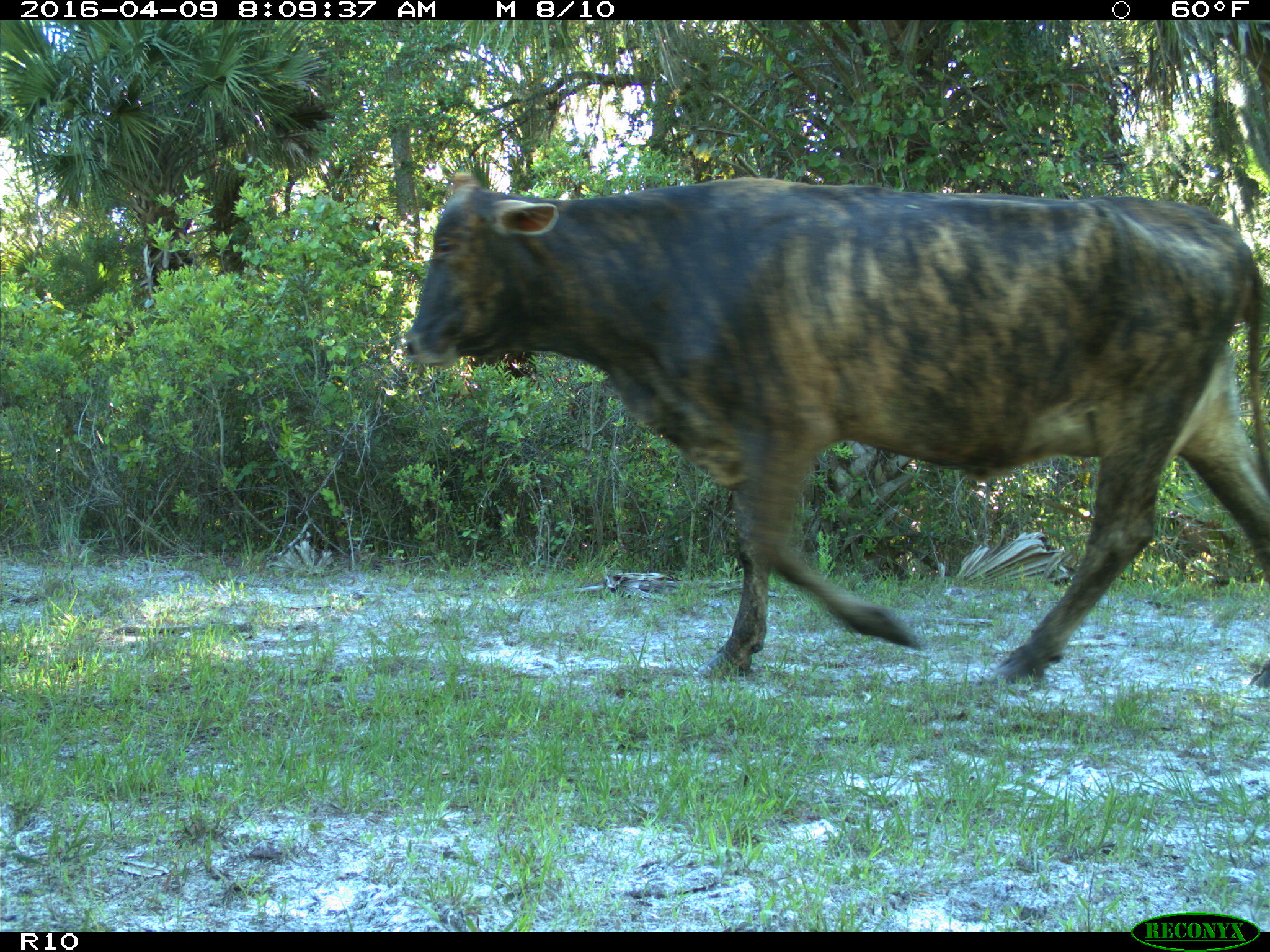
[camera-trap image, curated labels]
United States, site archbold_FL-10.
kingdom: Animalia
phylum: Chordata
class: Mammalia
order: Artiodactyla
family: Bovidae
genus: Bos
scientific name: Bos taurus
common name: domestic cow